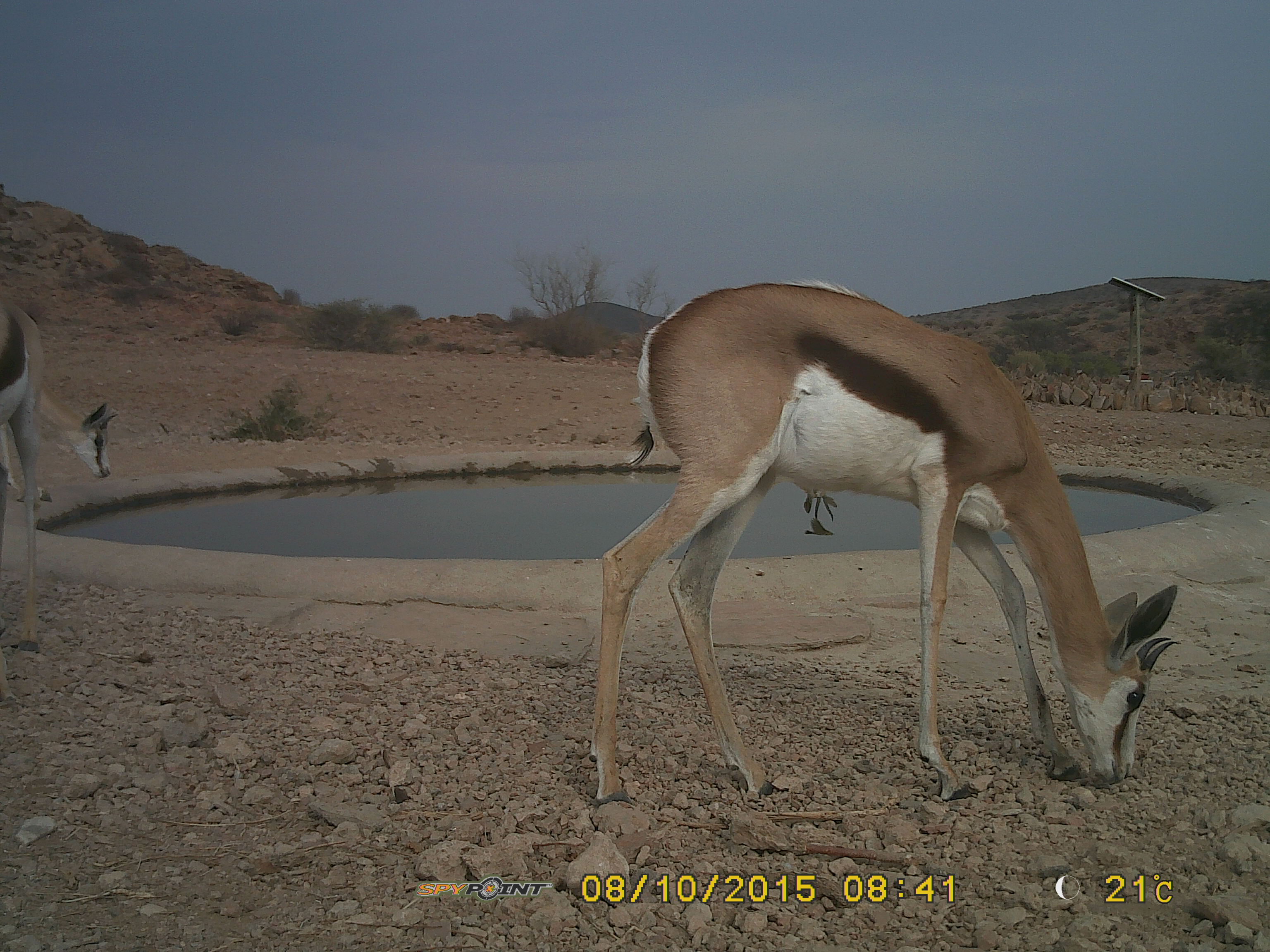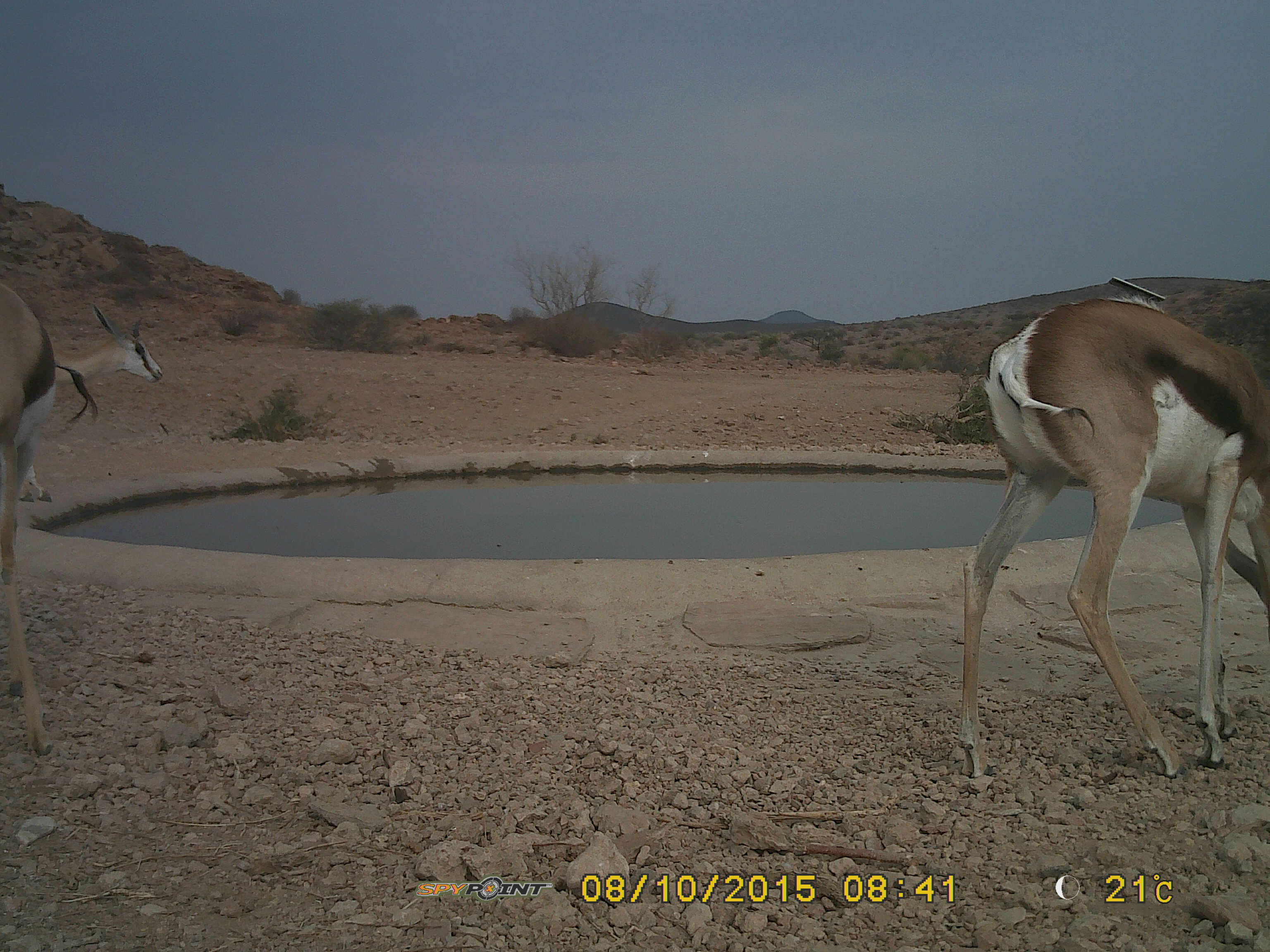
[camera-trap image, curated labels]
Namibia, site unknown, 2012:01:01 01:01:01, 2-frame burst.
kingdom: Animalia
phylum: Chordata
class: Mammalia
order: Artiodactyla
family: Bovidae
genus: Antidorcas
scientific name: Antidorcas marsupialis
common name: springbok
Antidorcas marsupialis (springbok).